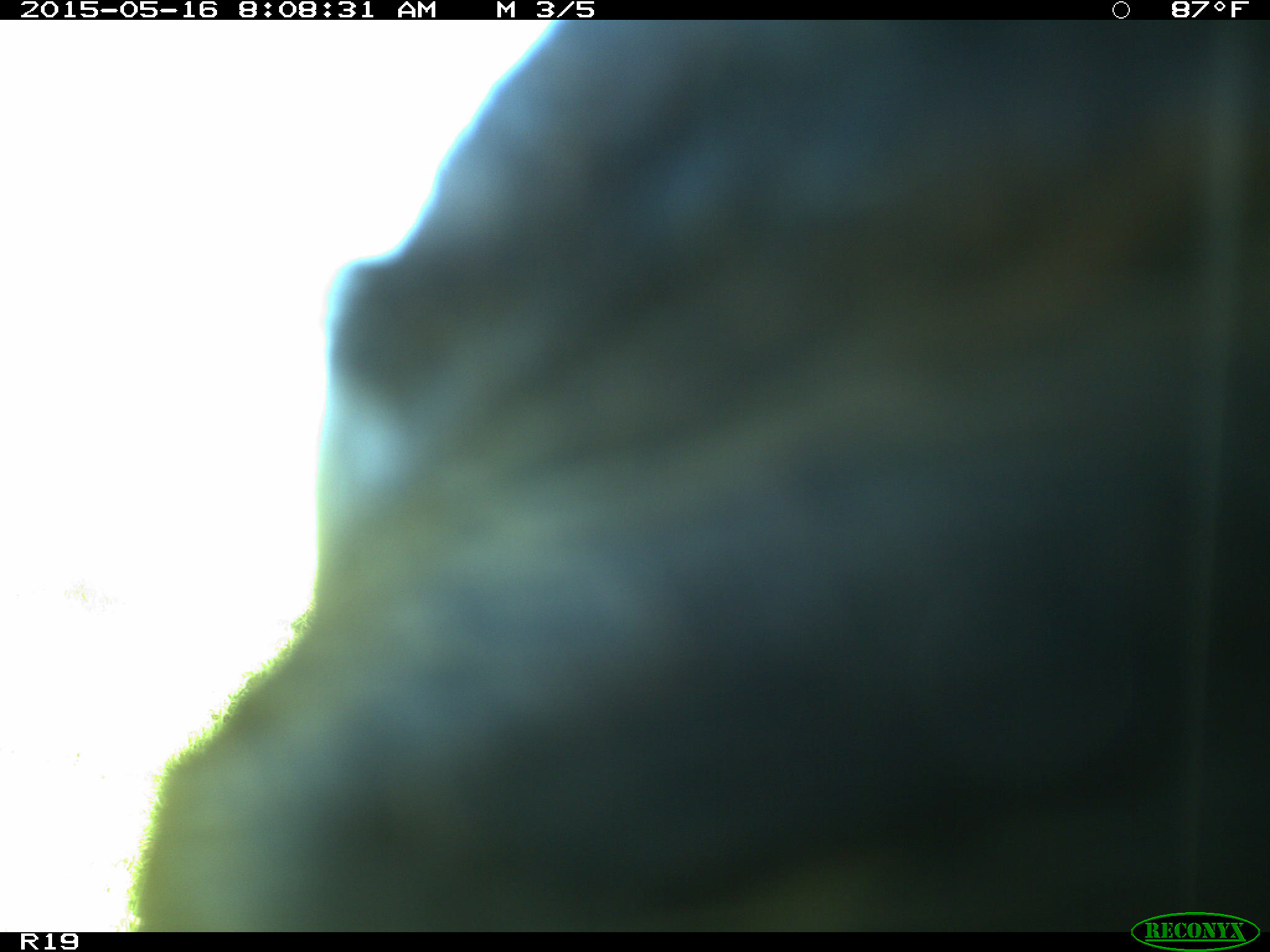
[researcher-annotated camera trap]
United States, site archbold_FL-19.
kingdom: Animalia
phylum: Chordata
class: Mammalia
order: Artiodactyla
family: Bovidae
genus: Bos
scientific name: Bos taurus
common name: domestic cow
Bos taurus (domestic cow).